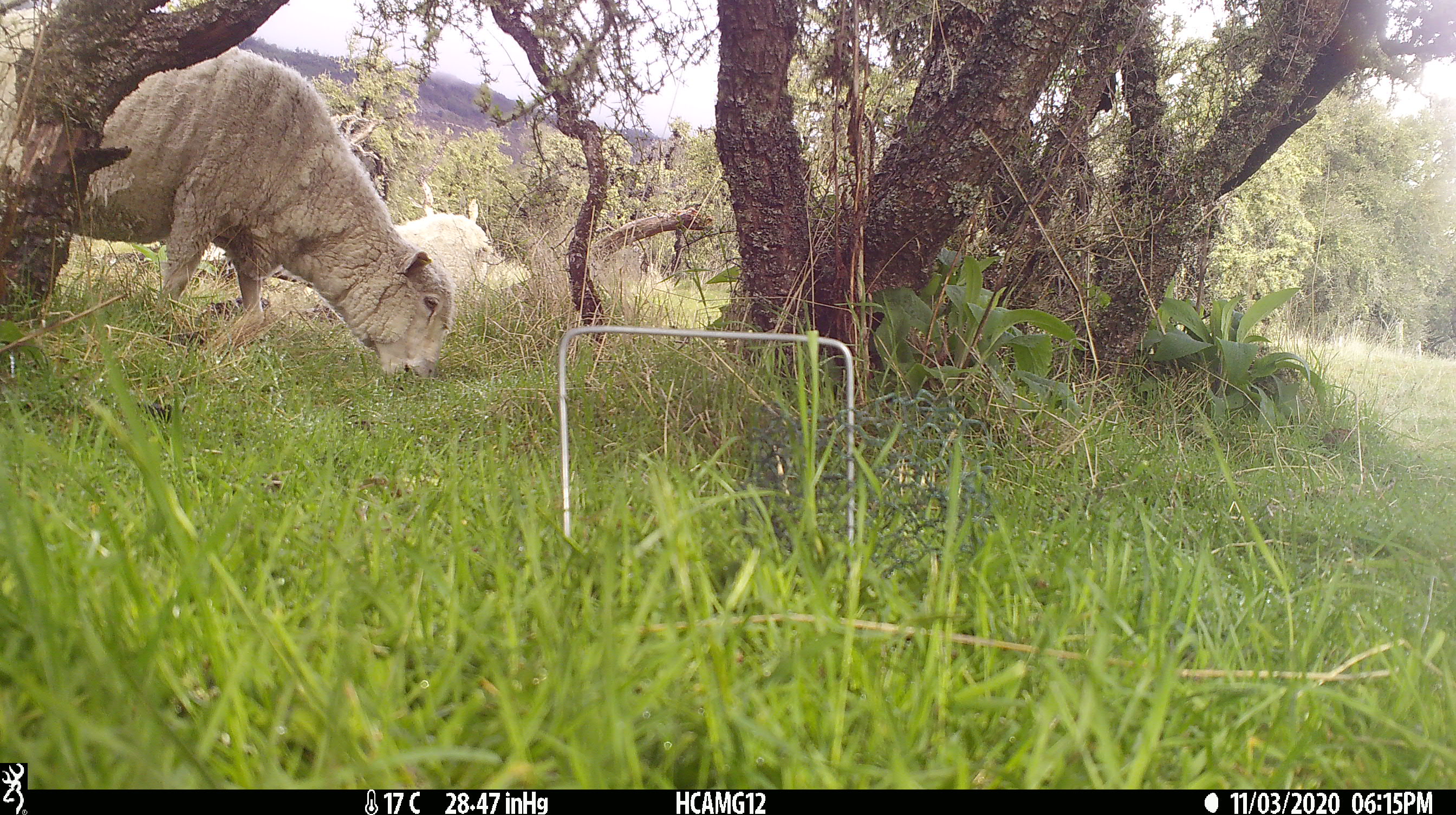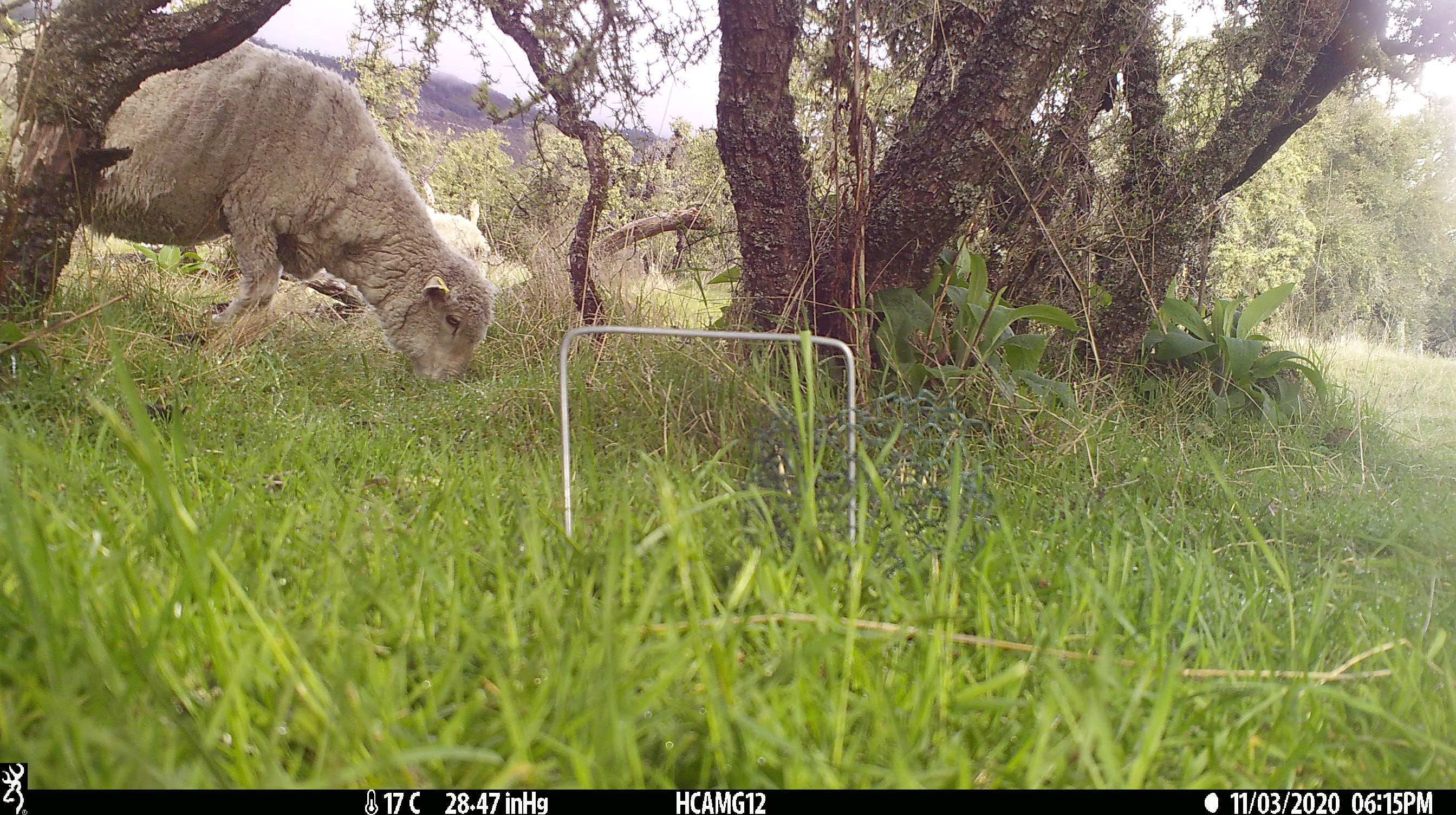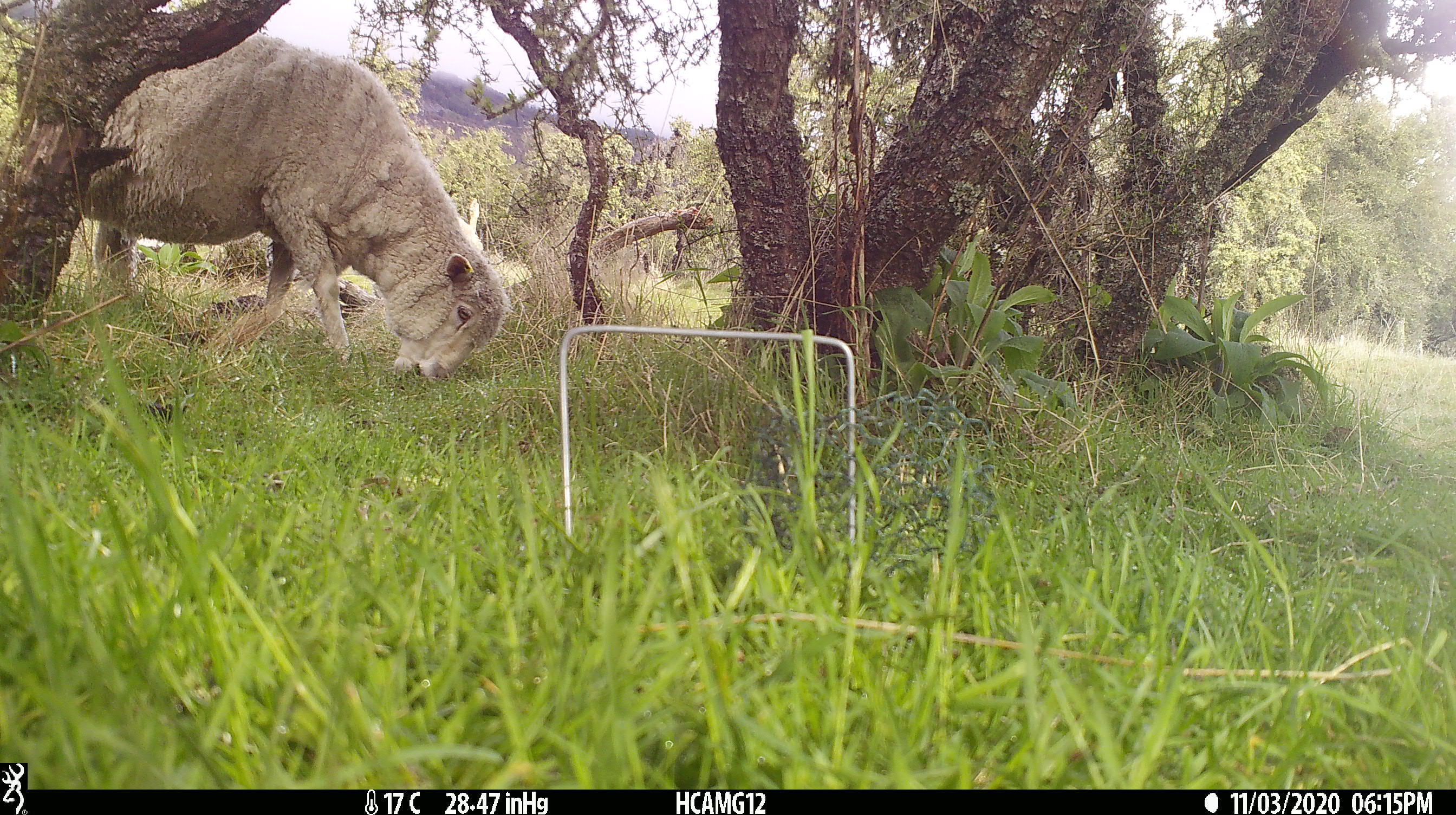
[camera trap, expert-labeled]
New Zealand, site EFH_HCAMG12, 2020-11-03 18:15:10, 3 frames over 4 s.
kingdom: Animalia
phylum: Chordata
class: Mammalia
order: Artiodactyla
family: Bovidae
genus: Ovis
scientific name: Ovis aries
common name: domestic sheep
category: sheep